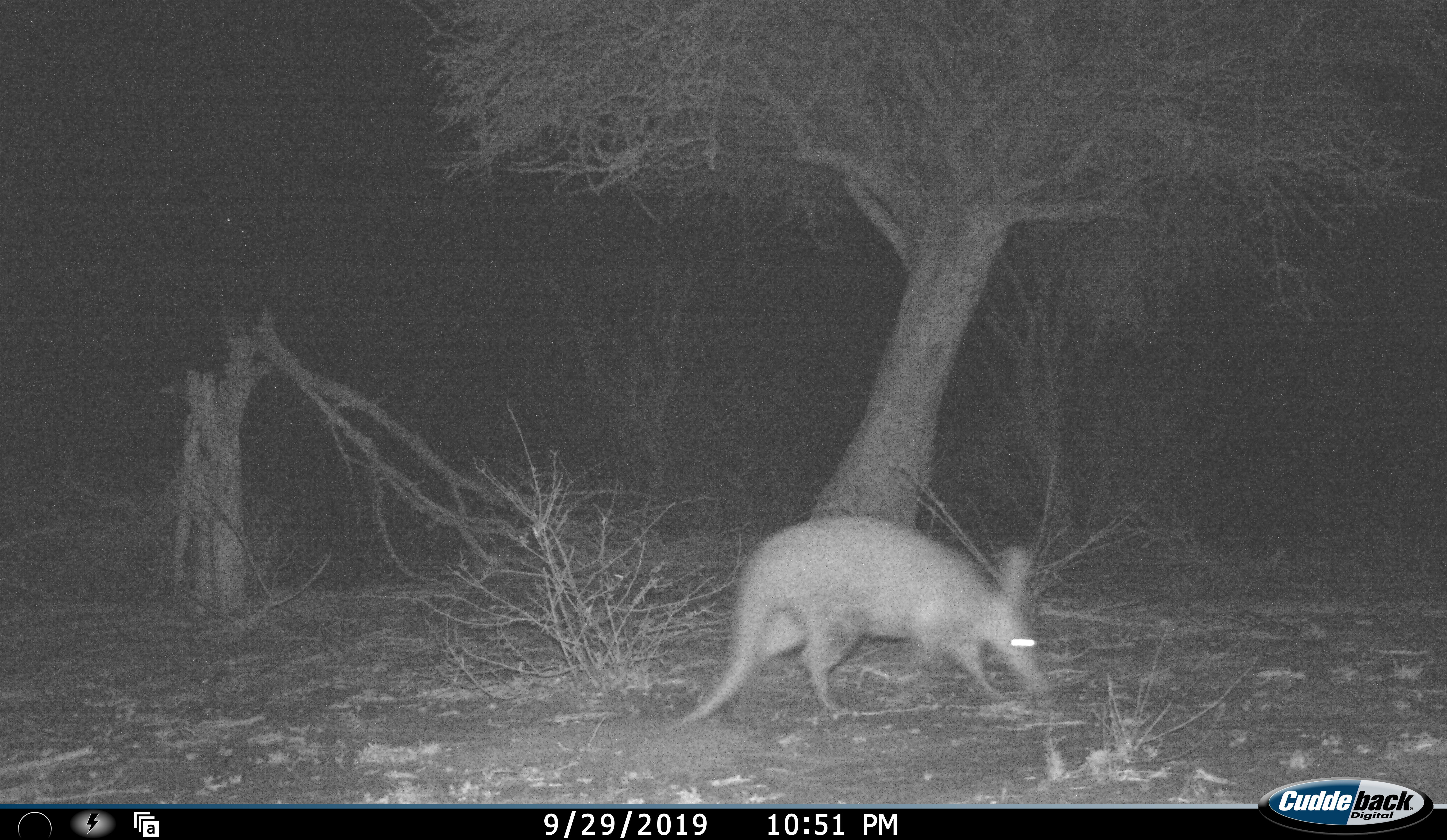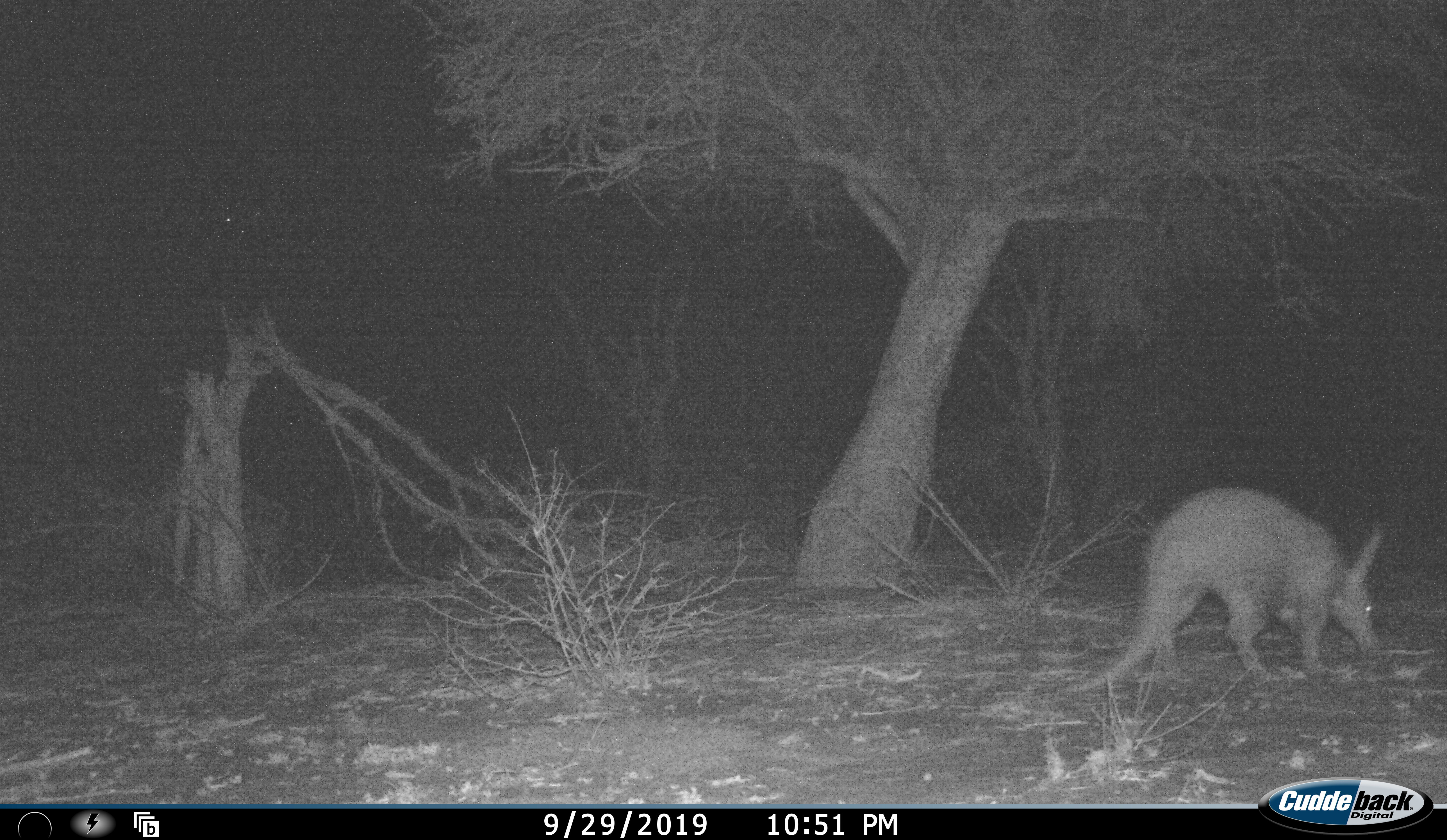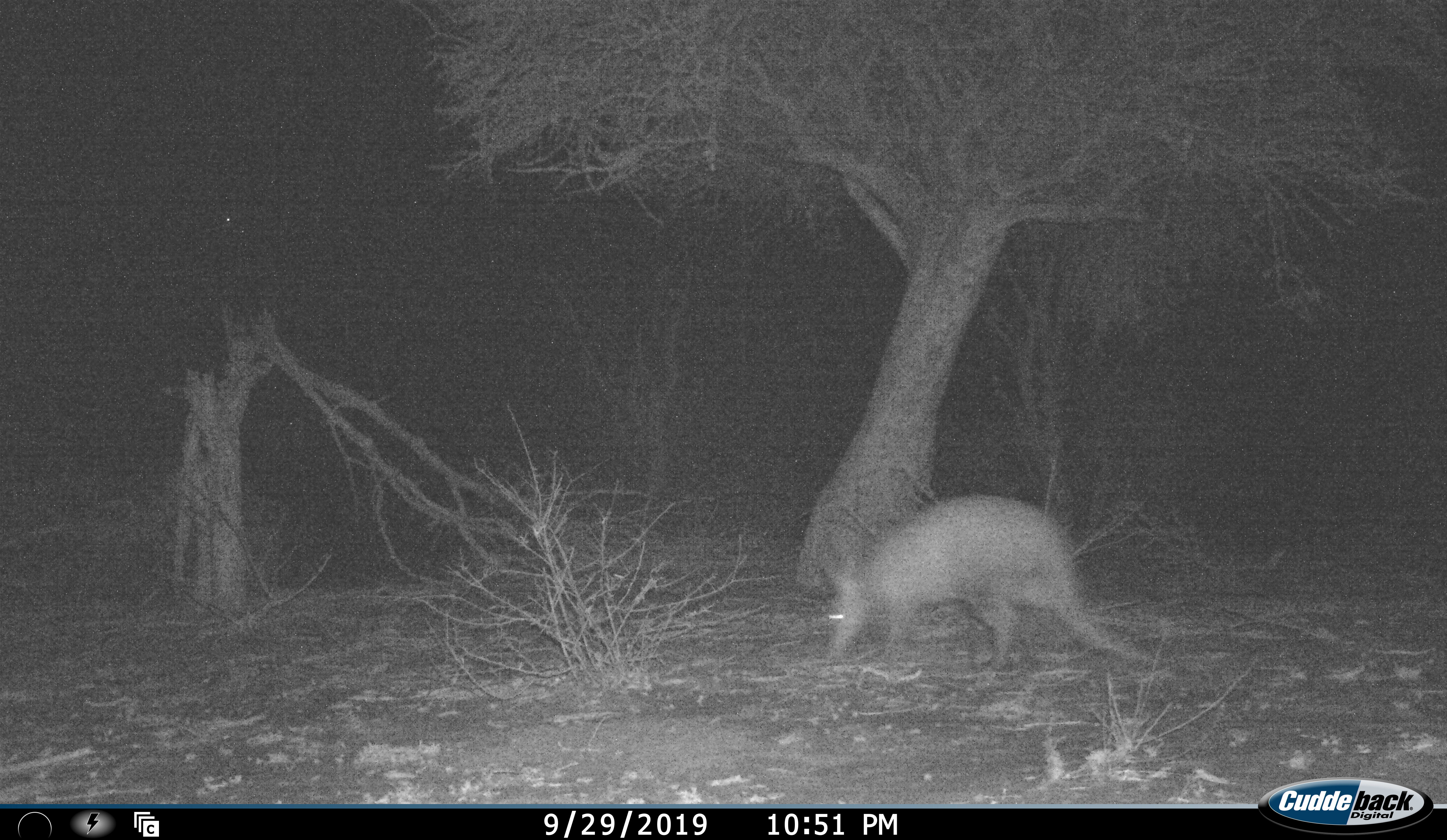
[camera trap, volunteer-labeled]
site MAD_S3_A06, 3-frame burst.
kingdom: Animalia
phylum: Chordata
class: Mammalia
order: Tubulidentata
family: Orycteropodidae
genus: Orycteropus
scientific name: Orycteropus afer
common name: aardvark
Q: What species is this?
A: Aardvark (Orycteropus afer).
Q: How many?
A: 1.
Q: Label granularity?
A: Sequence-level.